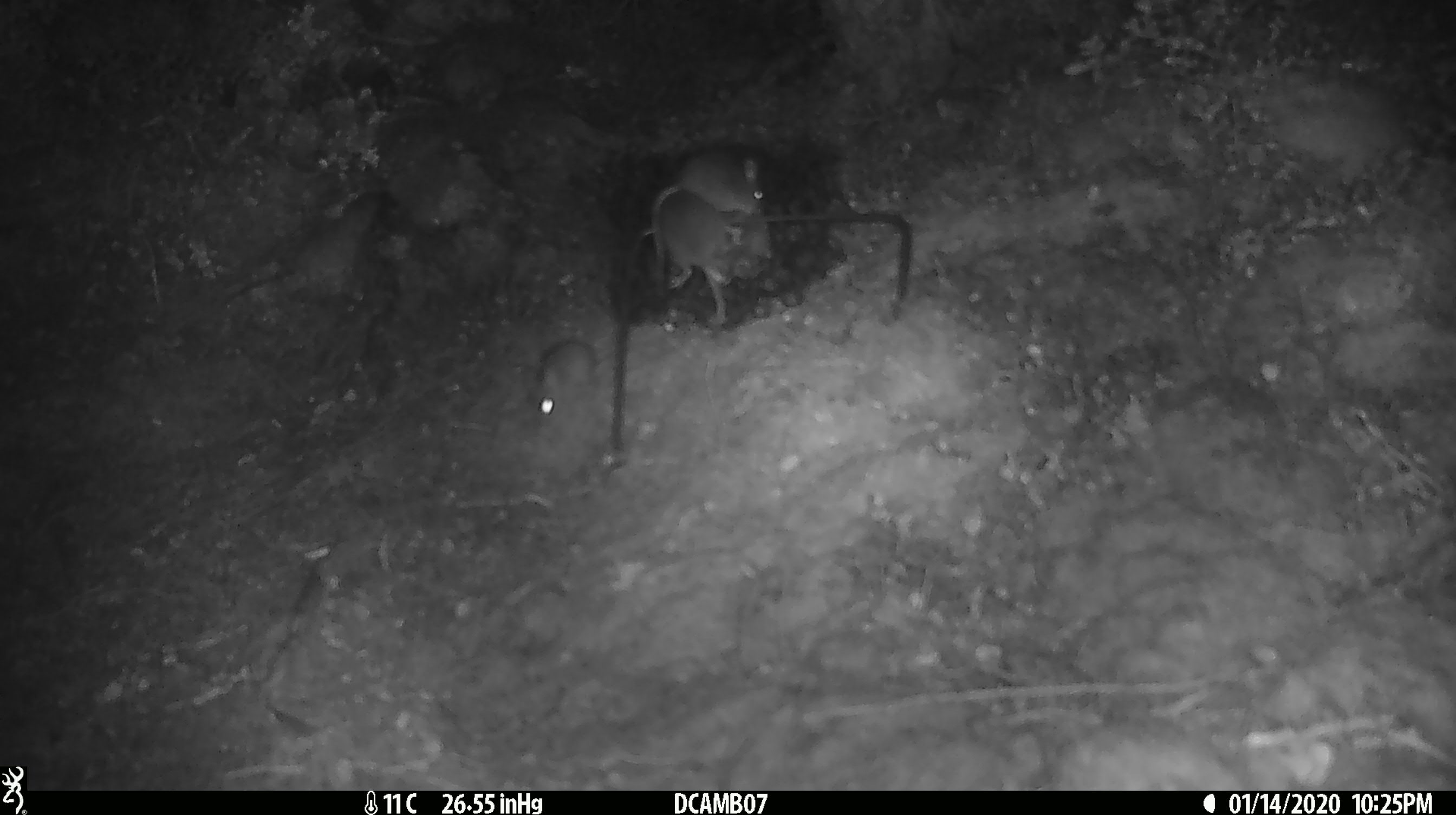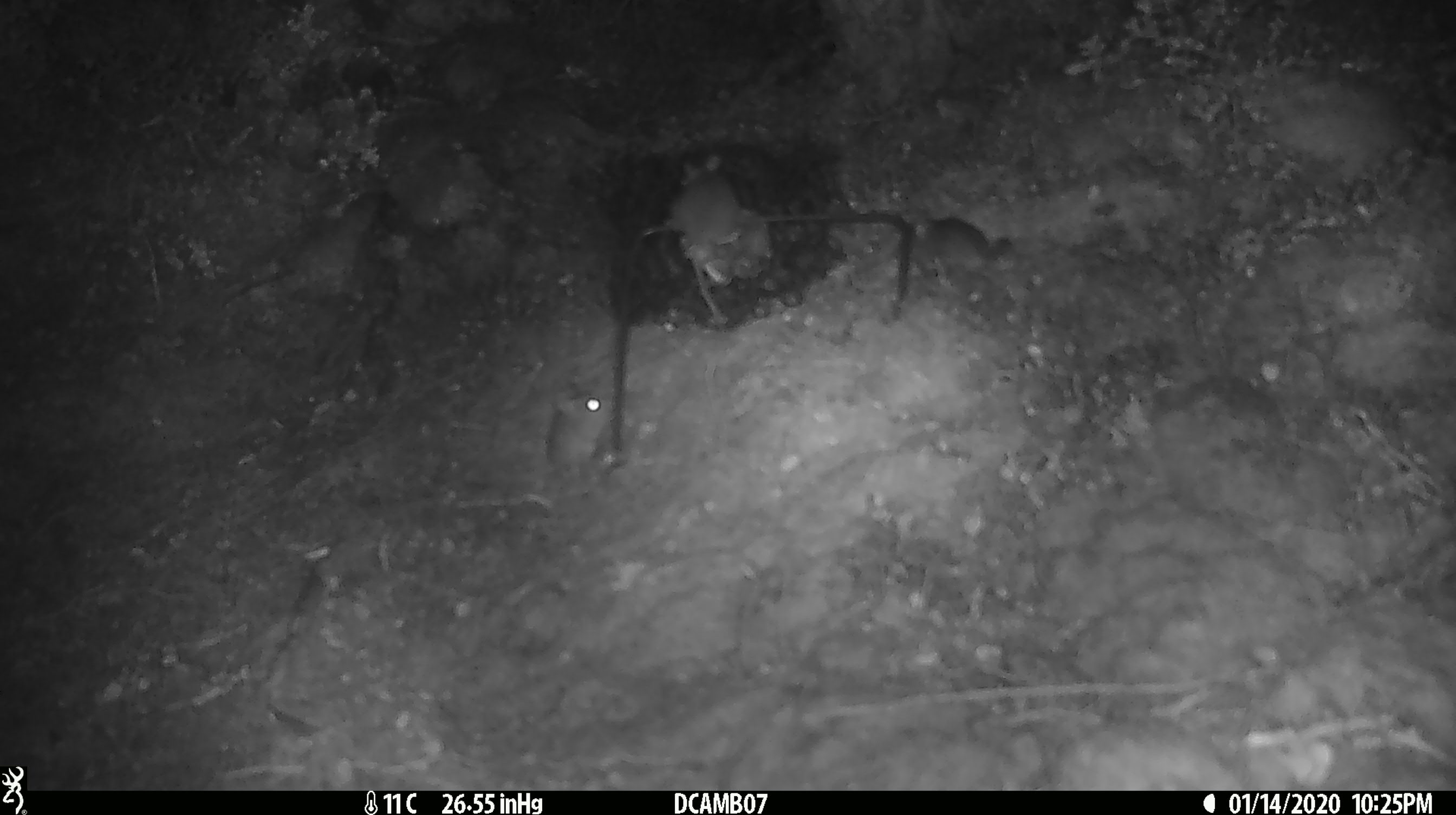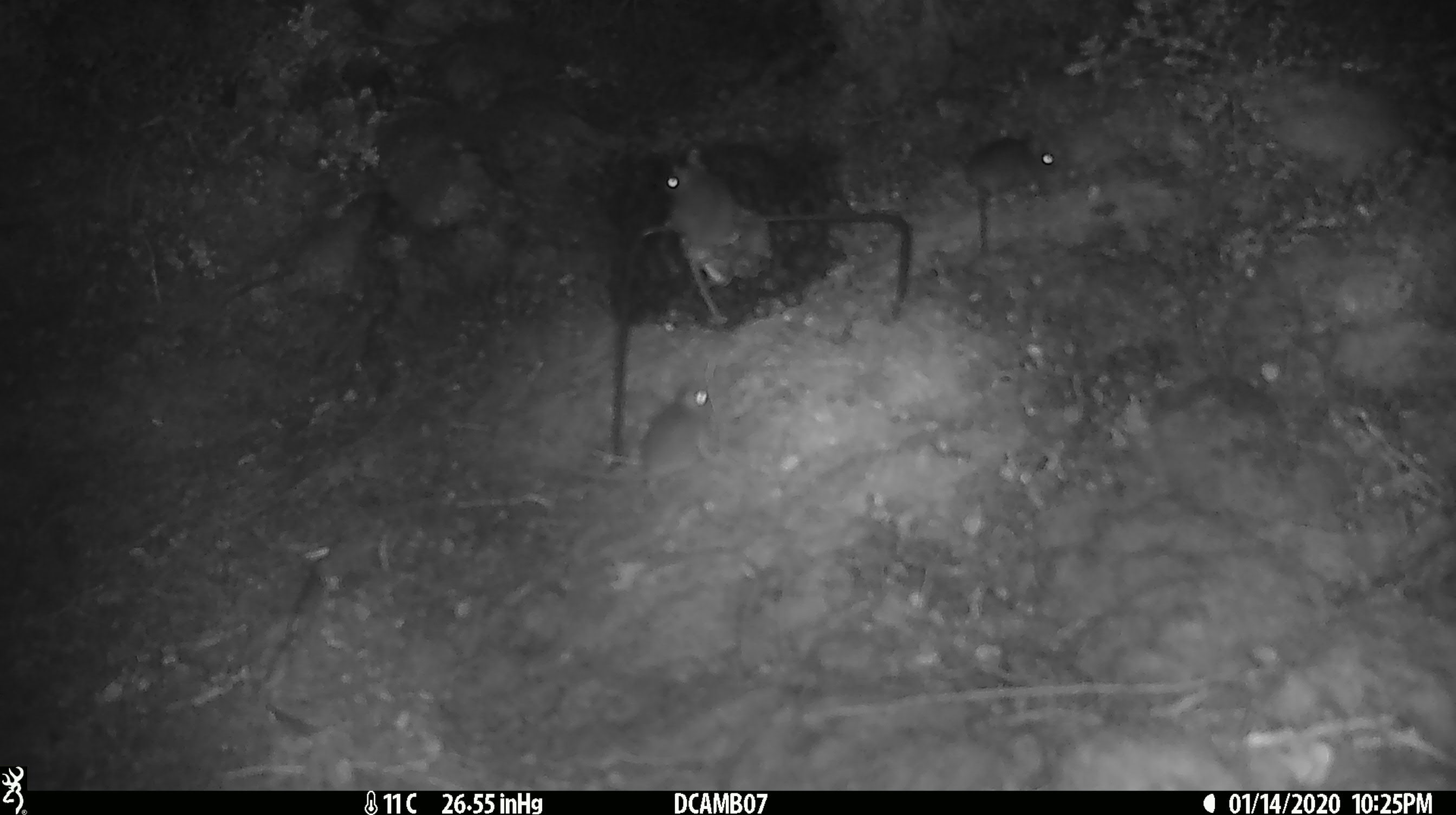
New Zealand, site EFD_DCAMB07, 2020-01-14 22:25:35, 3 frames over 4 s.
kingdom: Animalia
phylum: Chordata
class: Mammalia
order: Rodentia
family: Muridae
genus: Mus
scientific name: Mus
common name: mouse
Mouse (Mus).